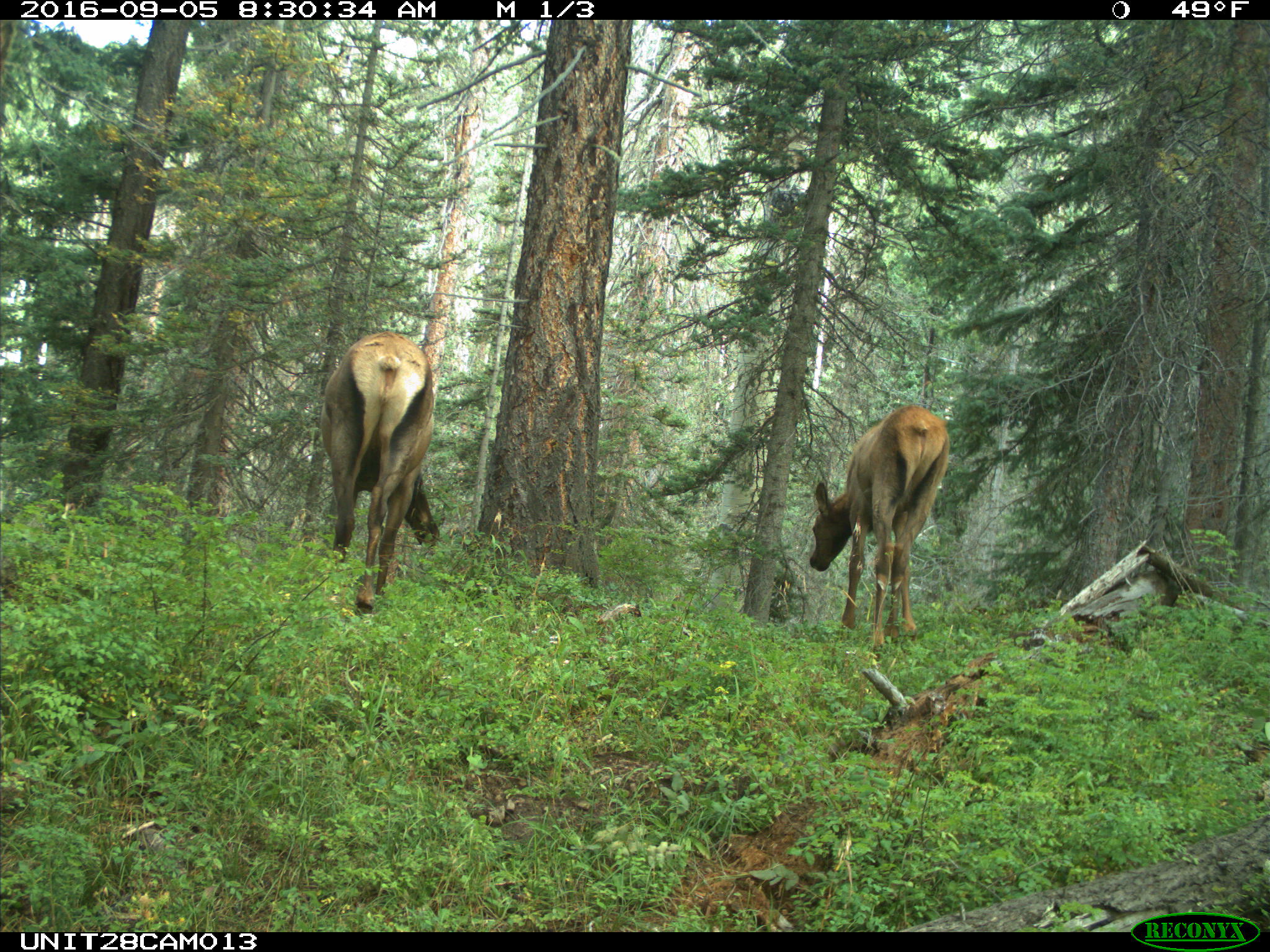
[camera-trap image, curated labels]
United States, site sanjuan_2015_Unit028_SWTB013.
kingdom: Animalia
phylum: Chordata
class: Mammalia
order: Artiodactyla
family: Cervidae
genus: Cervus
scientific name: Cervus elaphus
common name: red deer